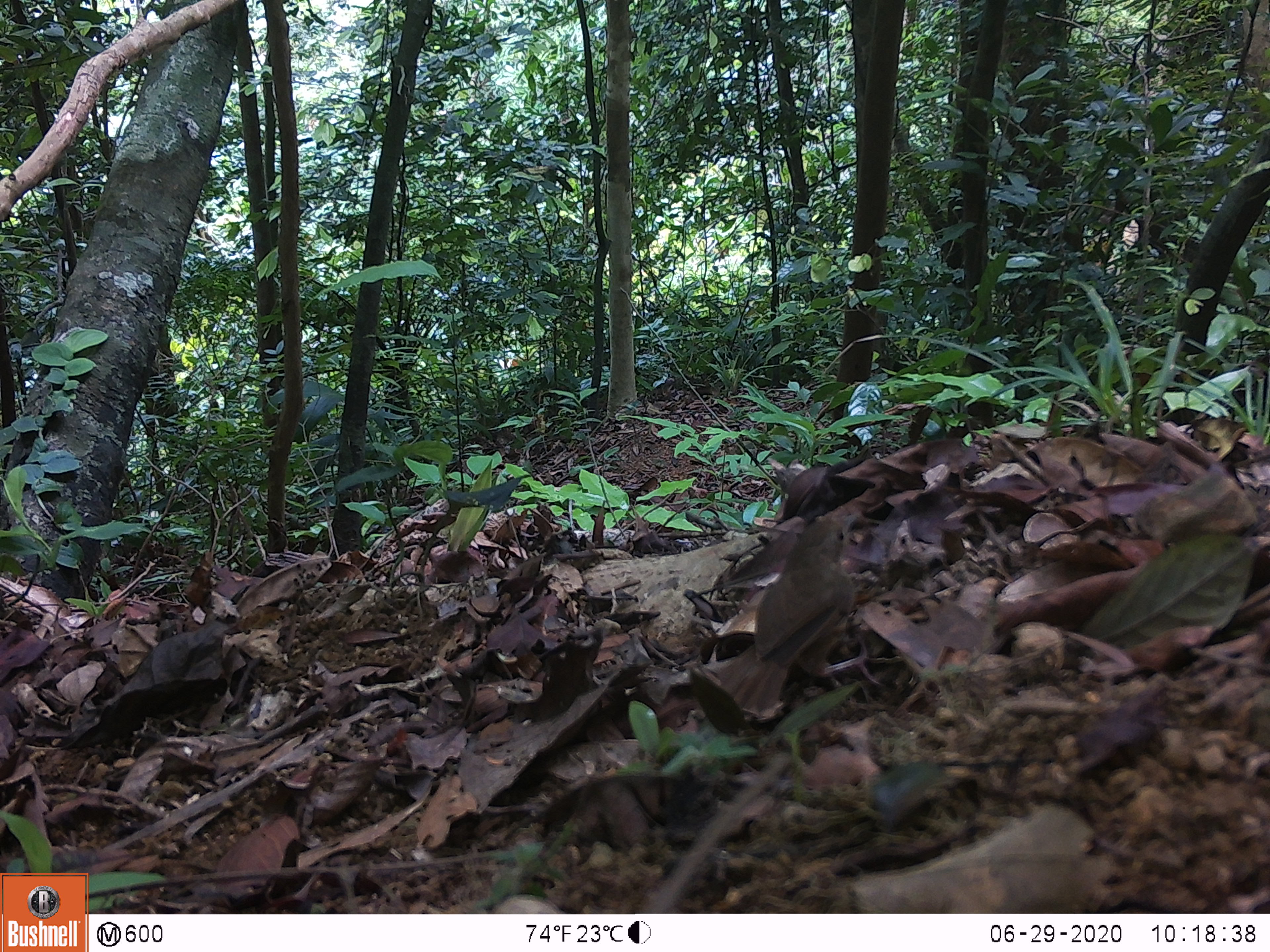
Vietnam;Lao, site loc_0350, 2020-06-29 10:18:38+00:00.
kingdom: Animalia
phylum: Chordata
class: Aves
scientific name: Aves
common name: bird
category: unidentified bird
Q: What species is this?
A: Unidentified bird (bird) (Aves).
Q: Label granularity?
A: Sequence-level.